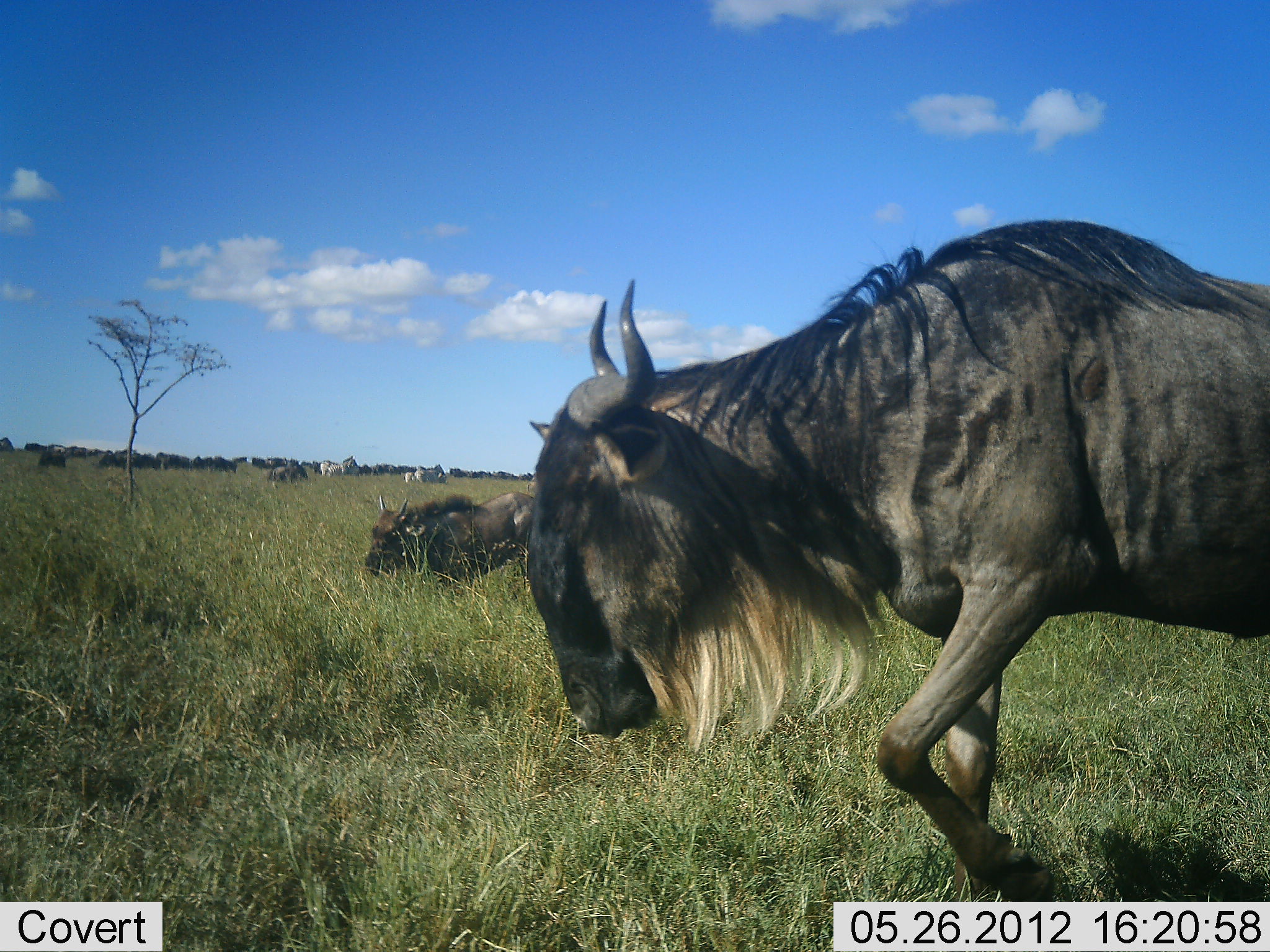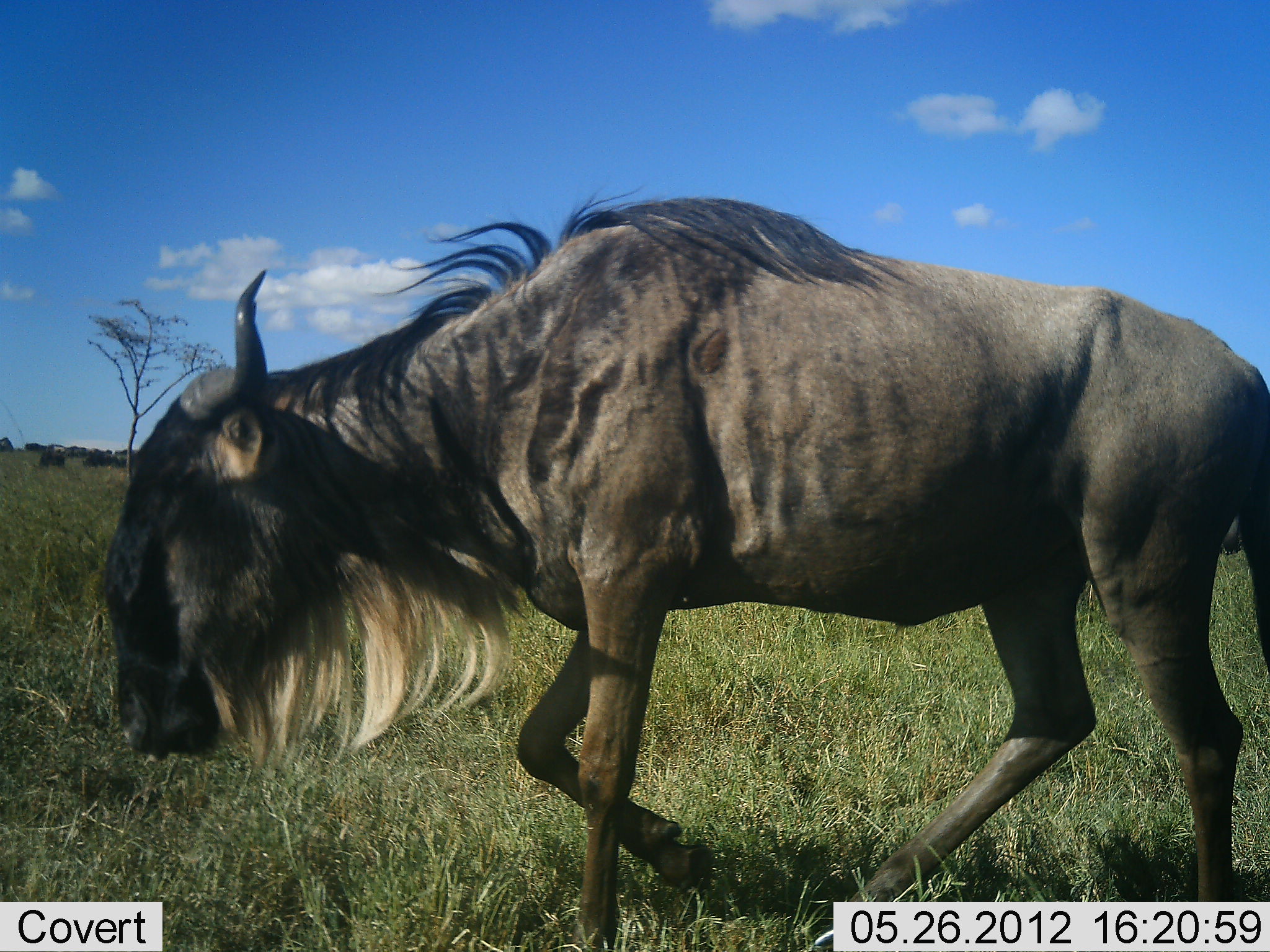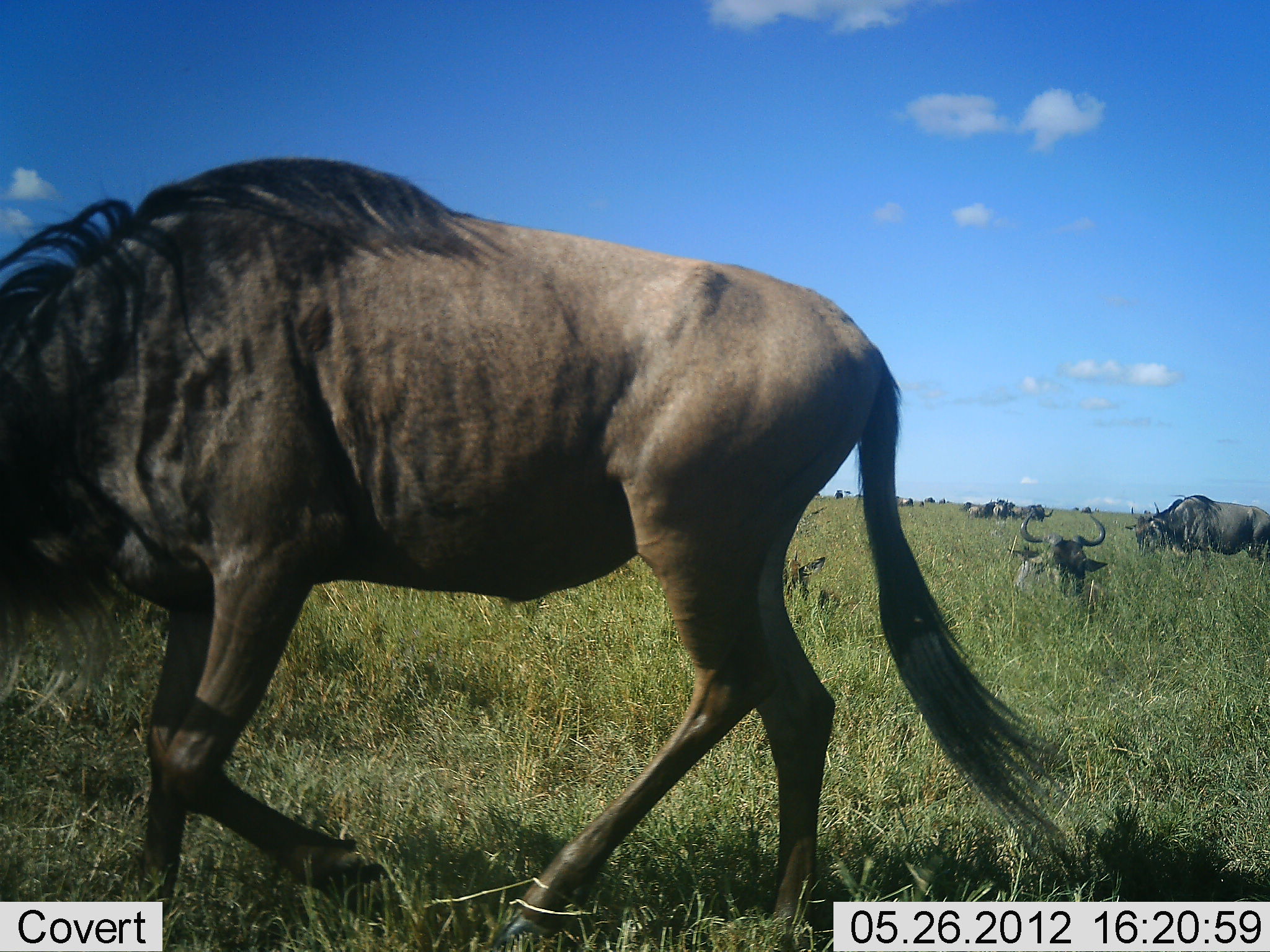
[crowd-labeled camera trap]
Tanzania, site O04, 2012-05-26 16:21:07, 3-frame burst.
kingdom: Animalia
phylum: Chordata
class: Mammalia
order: Artiodactyla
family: Bovidae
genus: Connochaetes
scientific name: Connochaetes taurinus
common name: blue wildebeest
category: wildebeest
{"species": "wildebeest (blue wildebeest) (Connochaetes taurinus)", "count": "11-50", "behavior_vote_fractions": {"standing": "33%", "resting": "13%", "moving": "93%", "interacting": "0%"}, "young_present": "20%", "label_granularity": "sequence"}